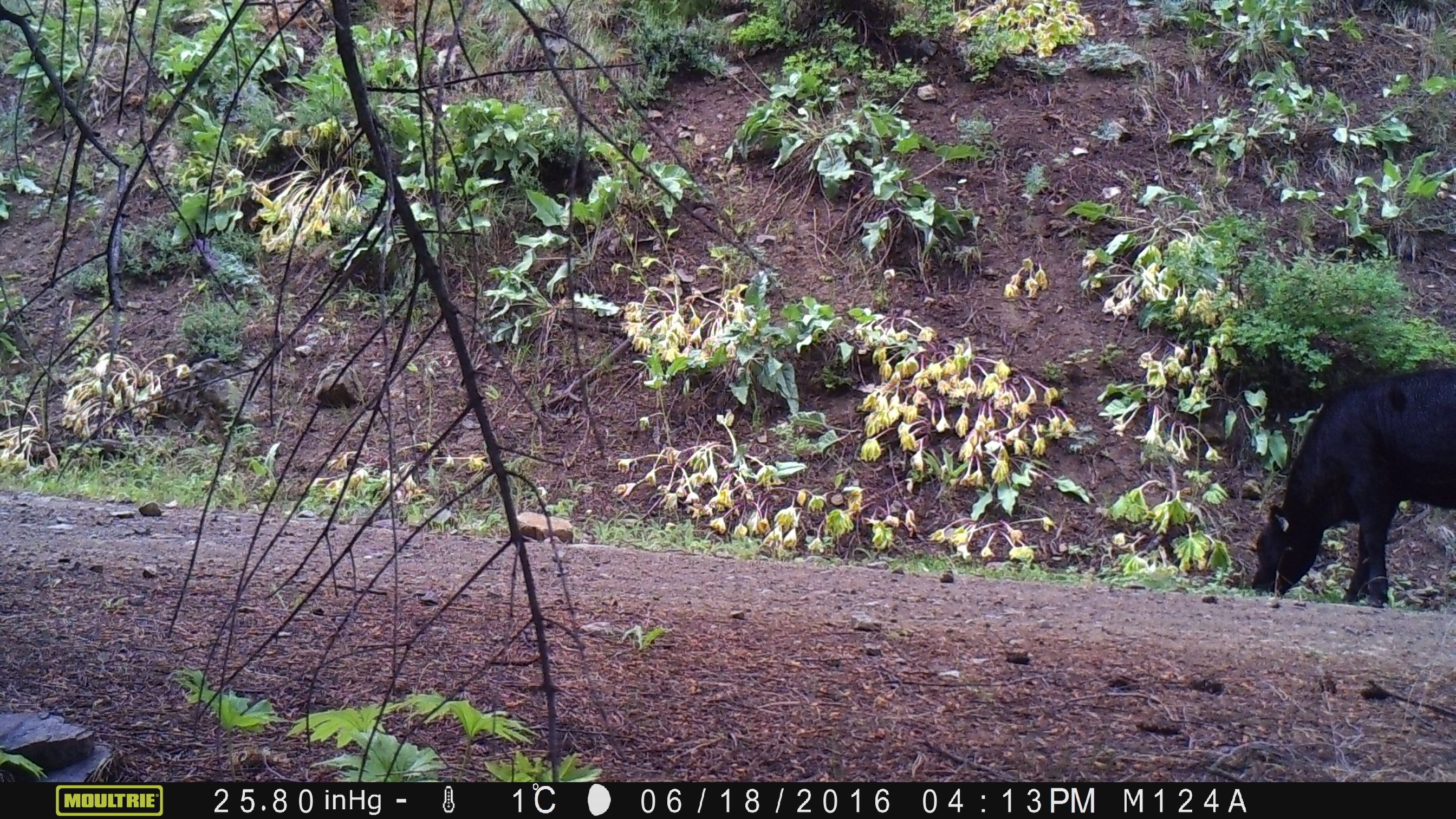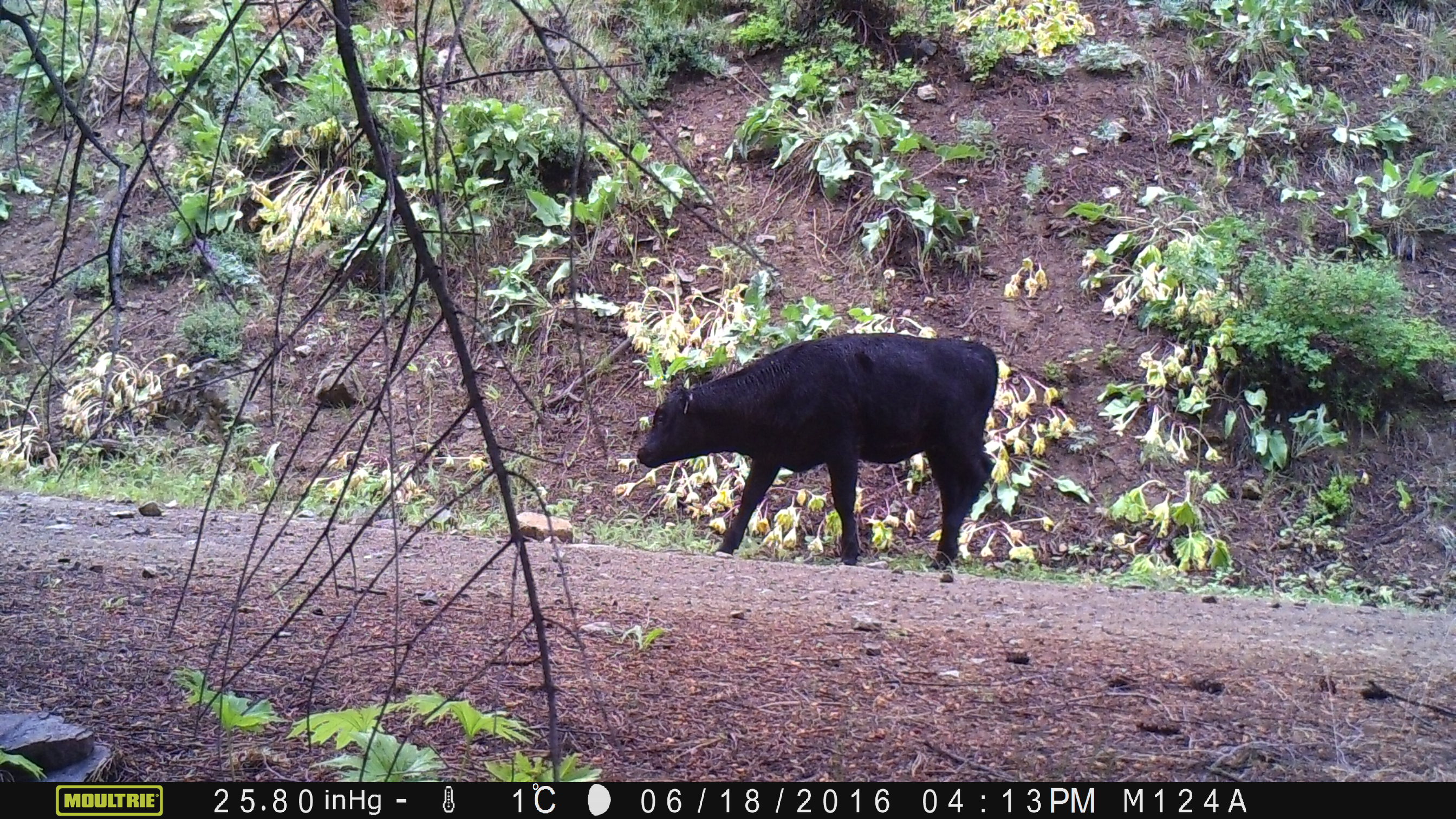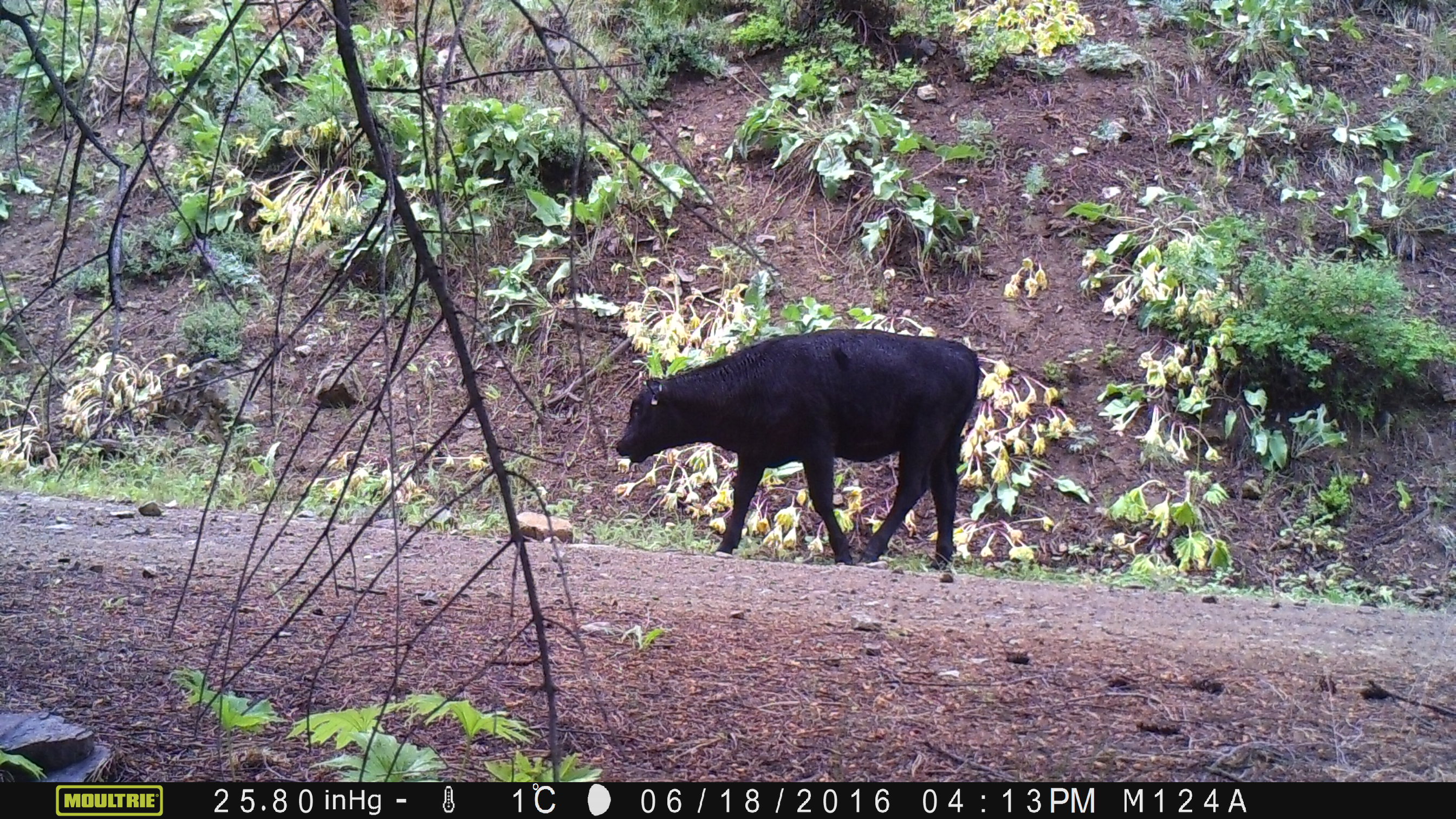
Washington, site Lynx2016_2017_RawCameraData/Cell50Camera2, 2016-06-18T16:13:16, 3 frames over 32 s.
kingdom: Animalia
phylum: Chordata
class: Mammalia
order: Artiodactyla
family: Bovidae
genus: Bos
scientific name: Bos taurus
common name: domestic cattle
Domestic cattle (Bos taurus). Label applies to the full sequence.